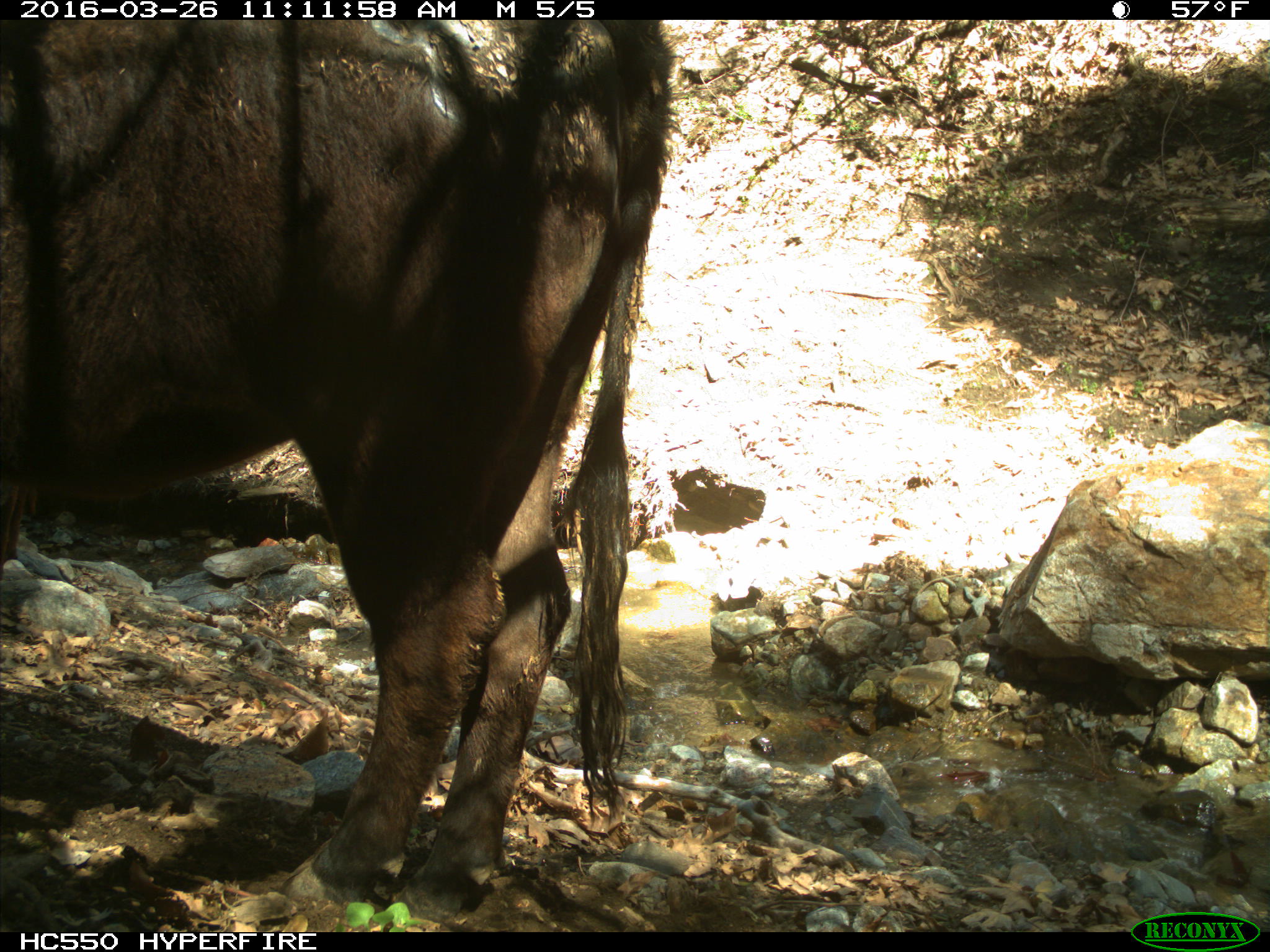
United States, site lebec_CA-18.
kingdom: Animalia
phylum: Chordata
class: Mammalia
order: Artiodactyla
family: Bovidae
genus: Bos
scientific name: Bos taurus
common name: domestic cow